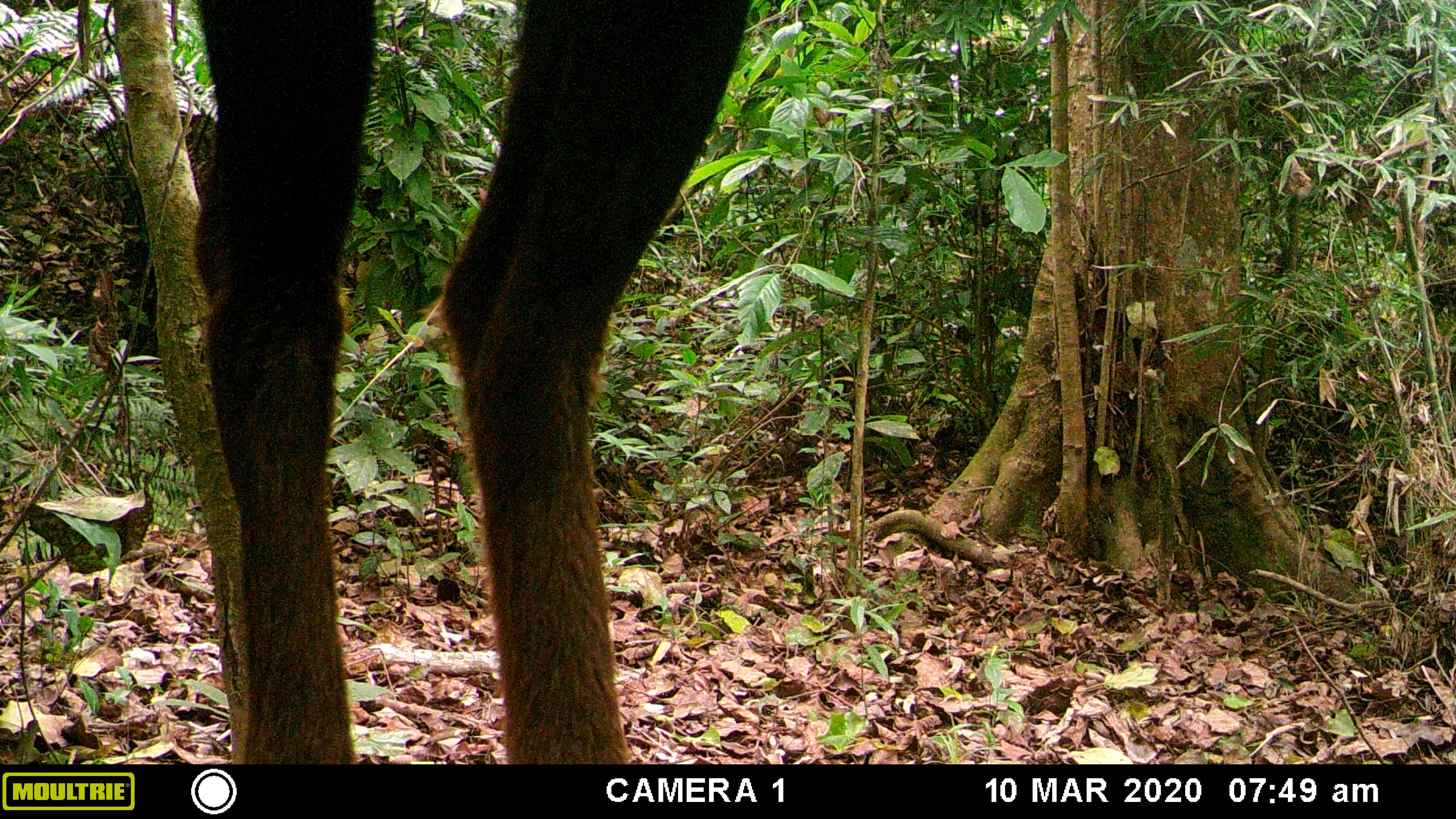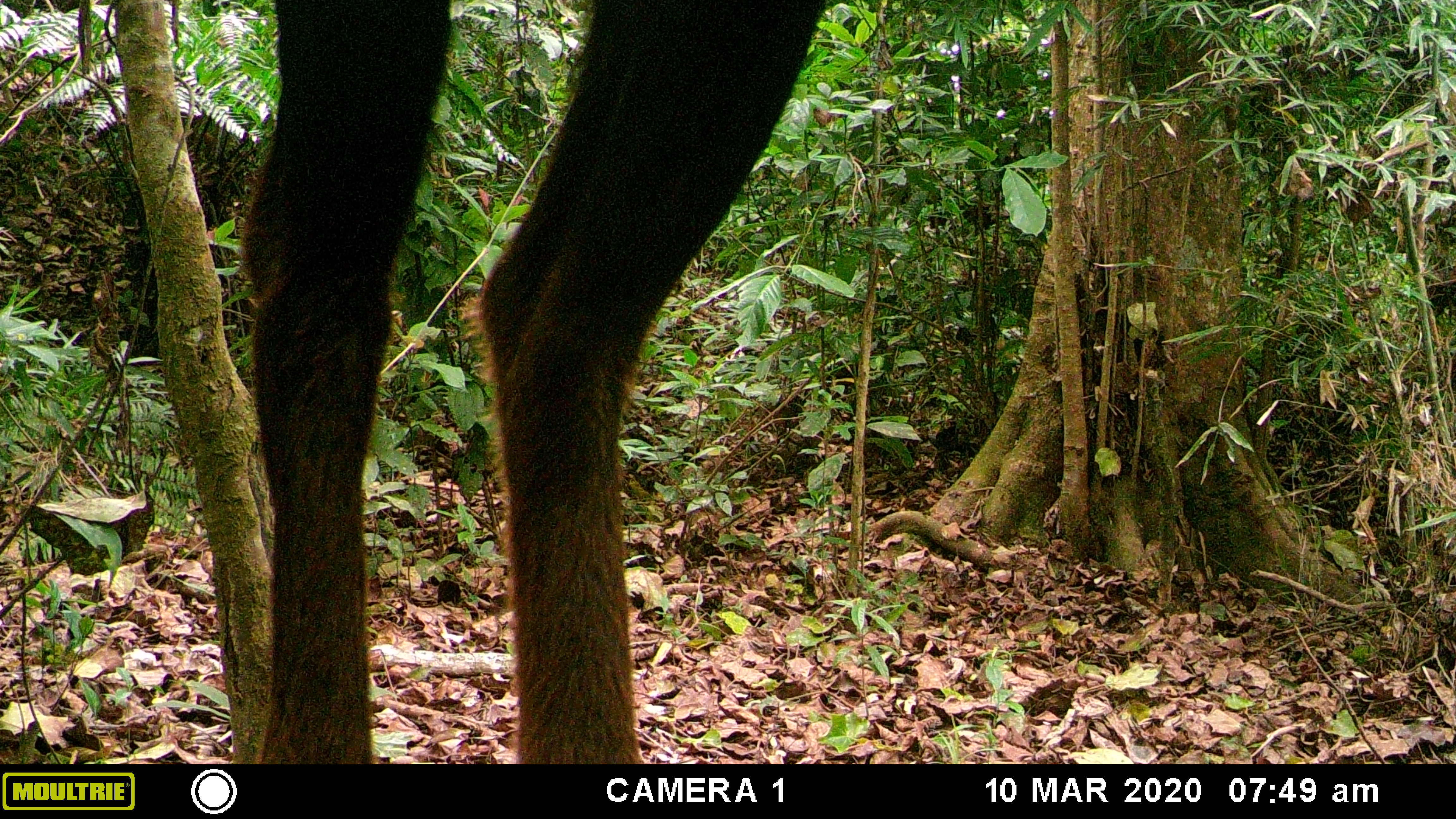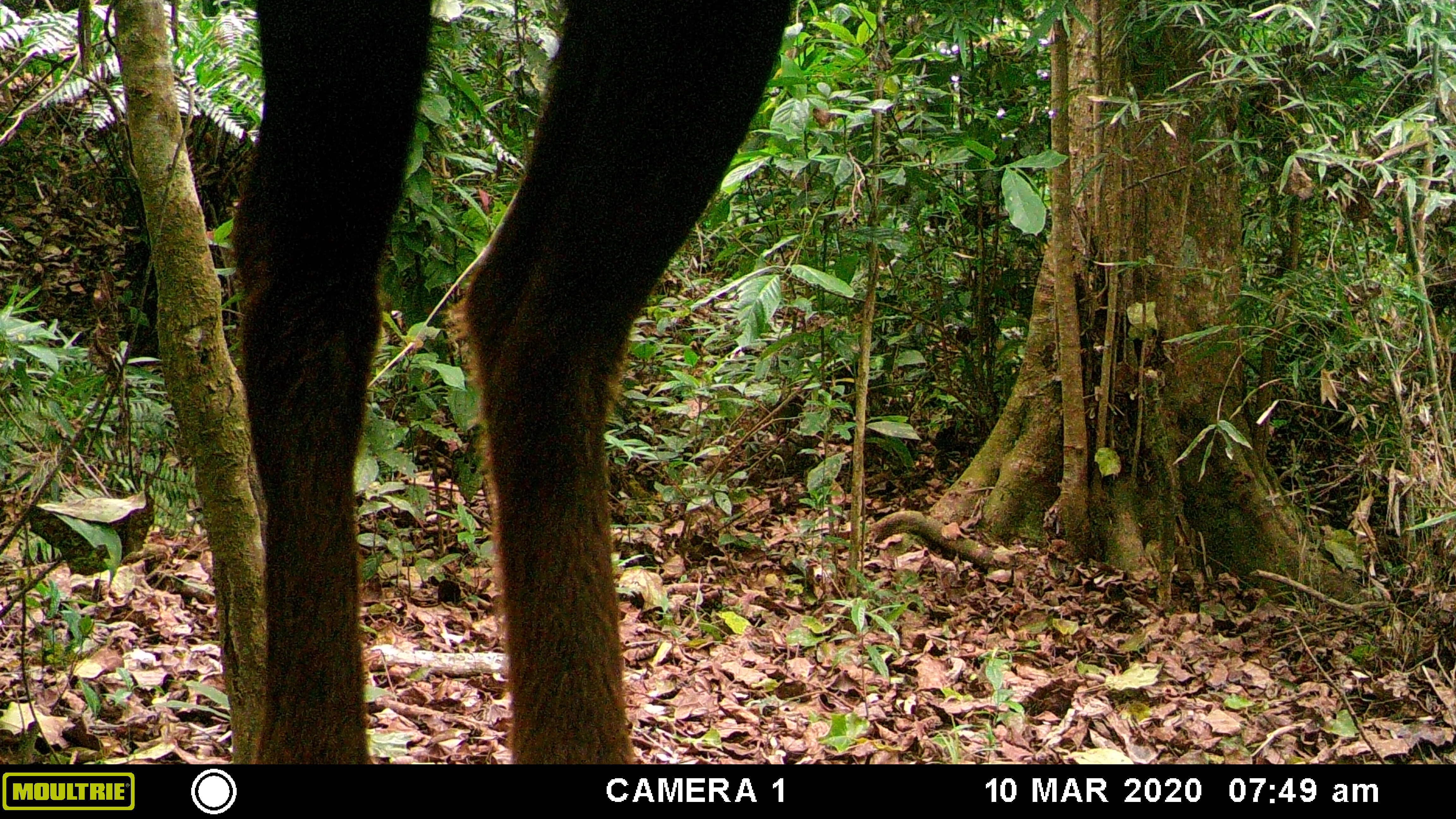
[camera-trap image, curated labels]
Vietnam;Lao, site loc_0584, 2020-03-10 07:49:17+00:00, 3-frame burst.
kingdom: Animalia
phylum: Chordata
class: Mammalia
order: Artiodactyla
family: Bovidae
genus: Capricornis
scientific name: Capricornis sumatraensis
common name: chinese serow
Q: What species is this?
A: Chinese serow (Capricornis sumatraensis).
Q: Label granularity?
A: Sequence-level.